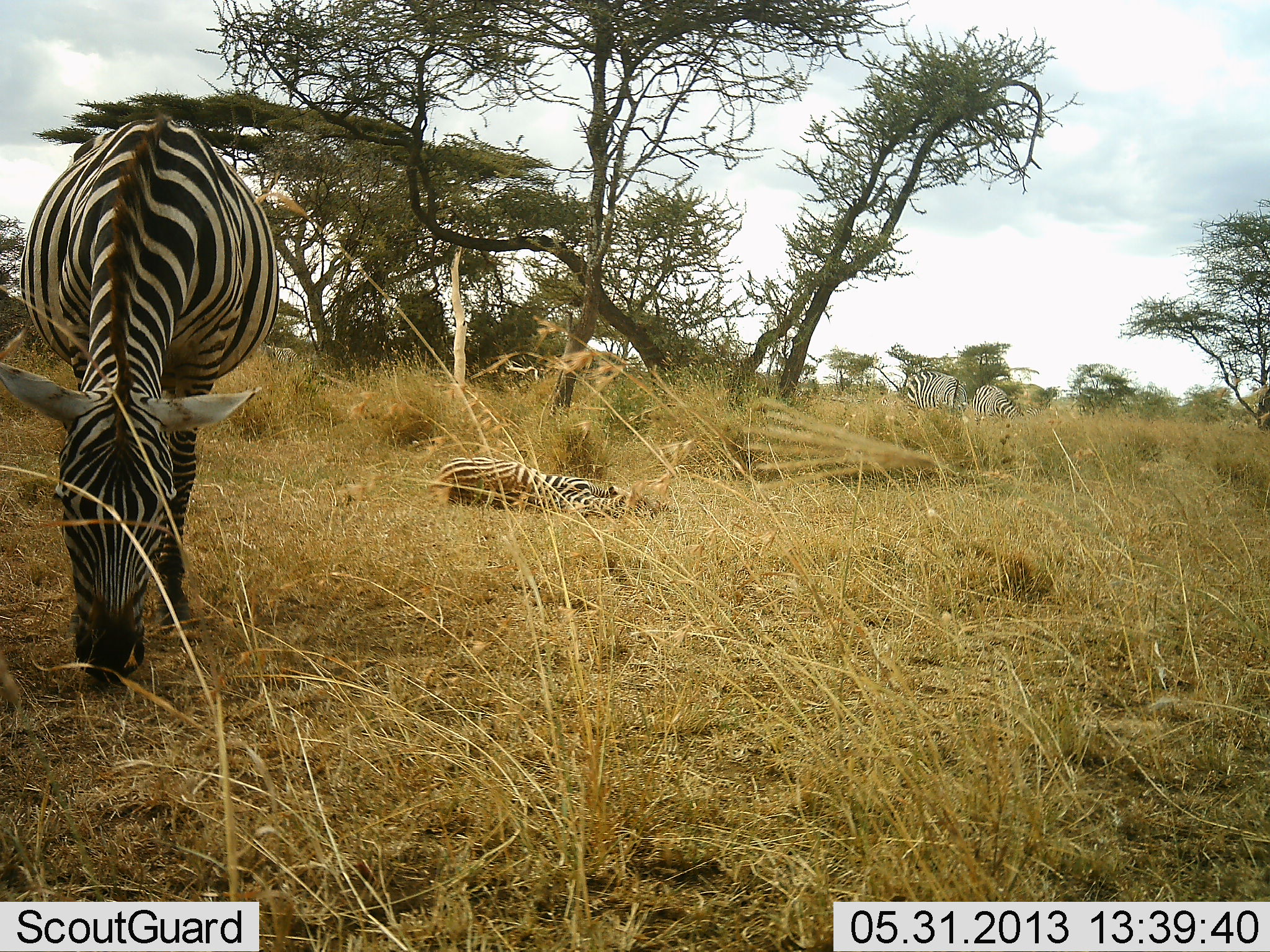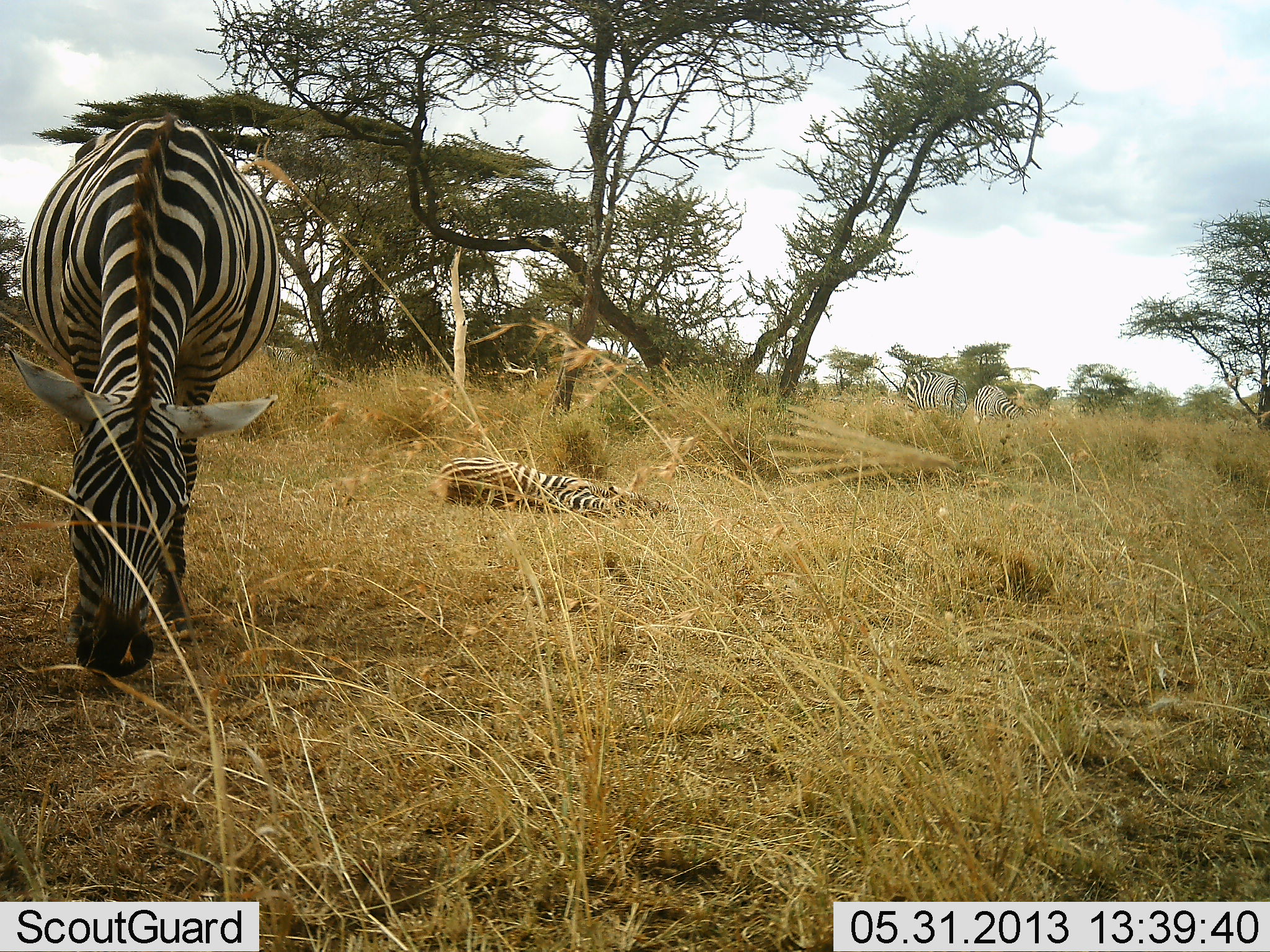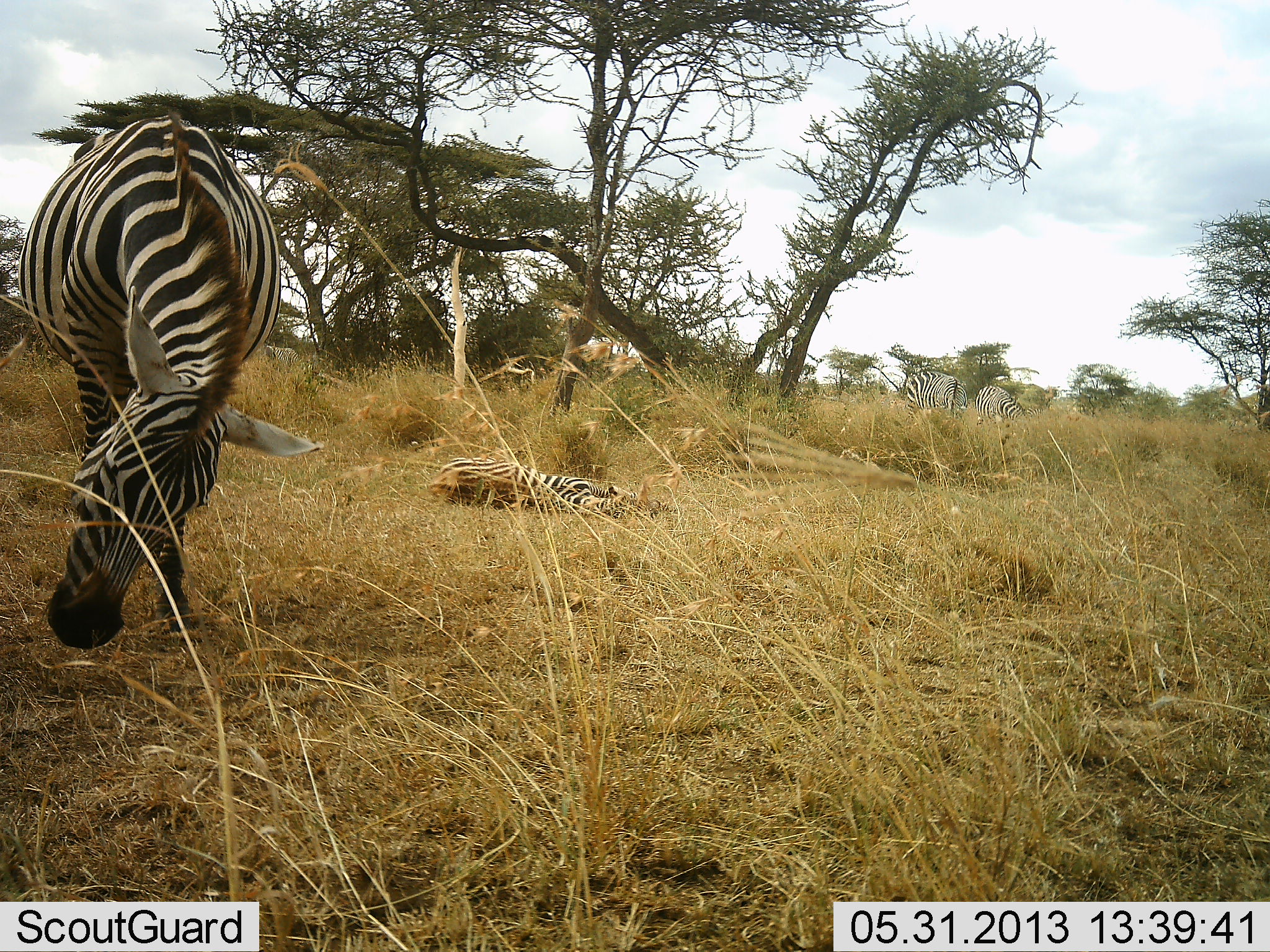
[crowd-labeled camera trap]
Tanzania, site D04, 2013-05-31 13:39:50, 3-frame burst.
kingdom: Animalia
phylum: Chordata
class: Mammalia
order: Perissodactyla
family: Equidae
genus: Equus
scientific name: Equus quagga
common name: plains zebra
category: zebra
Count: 4.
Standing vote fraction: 40%.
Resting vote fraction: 100%.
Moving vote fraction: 0%.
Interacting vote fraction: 0%.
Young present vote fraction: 10%.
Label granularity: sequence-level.